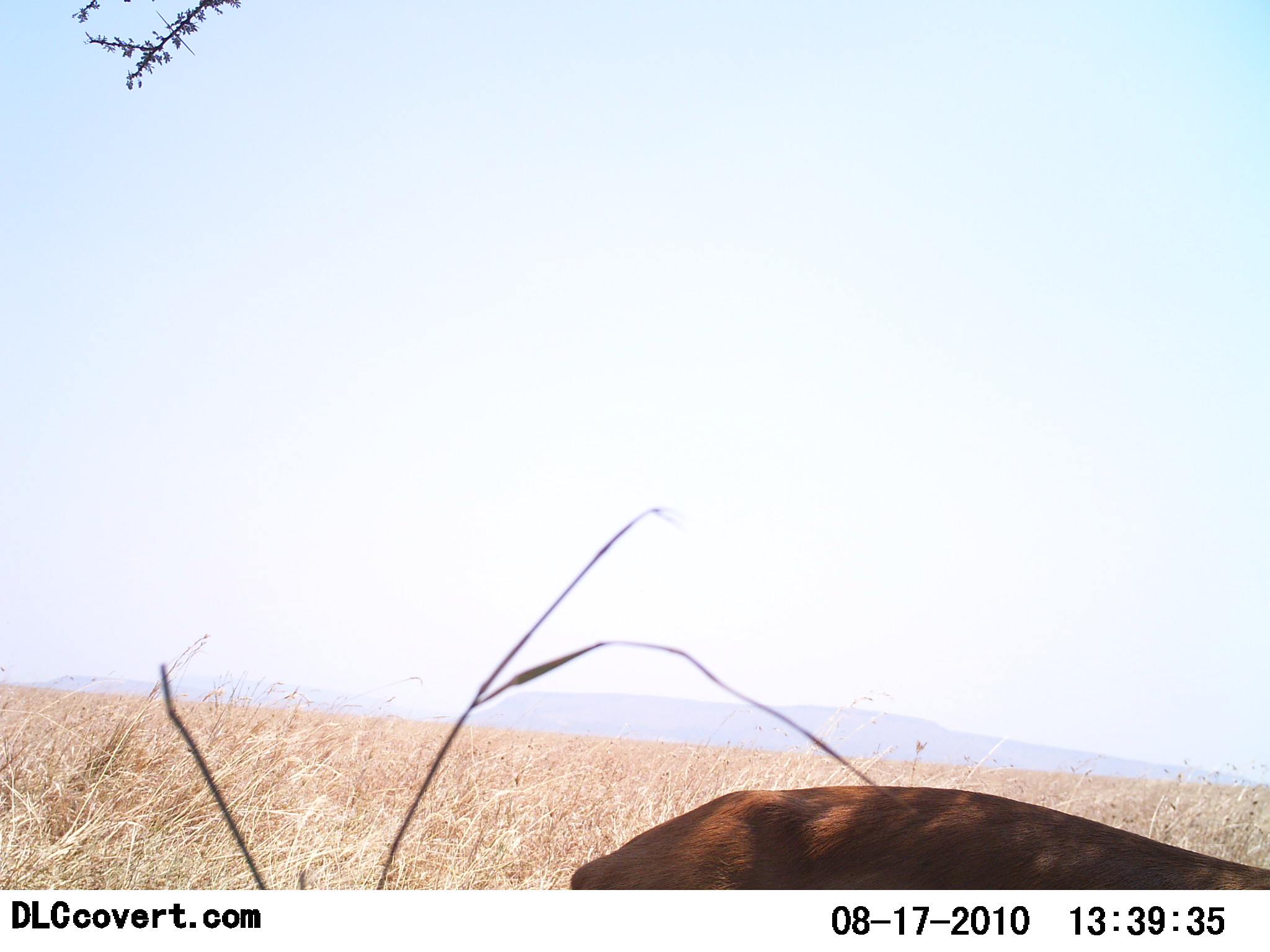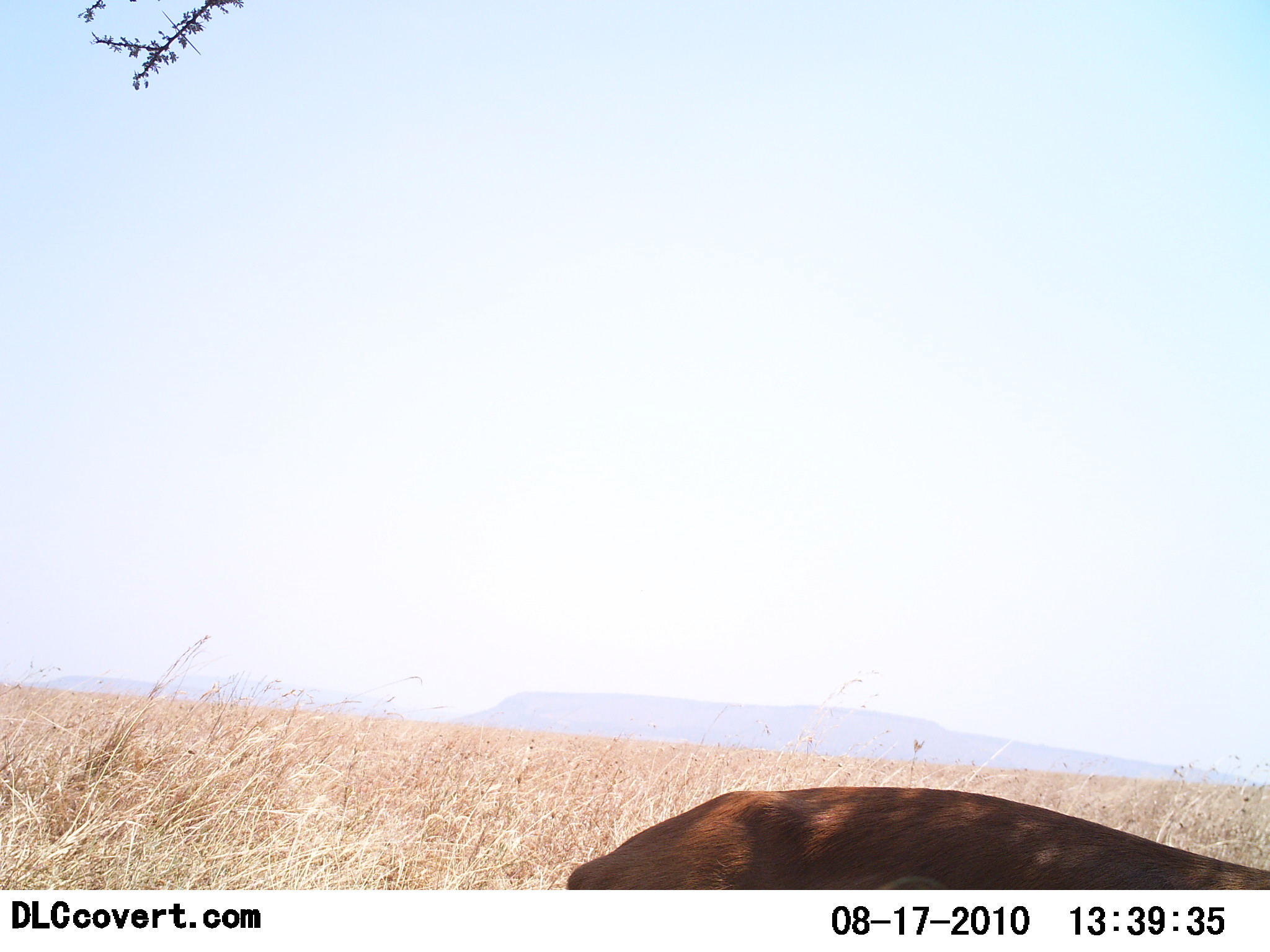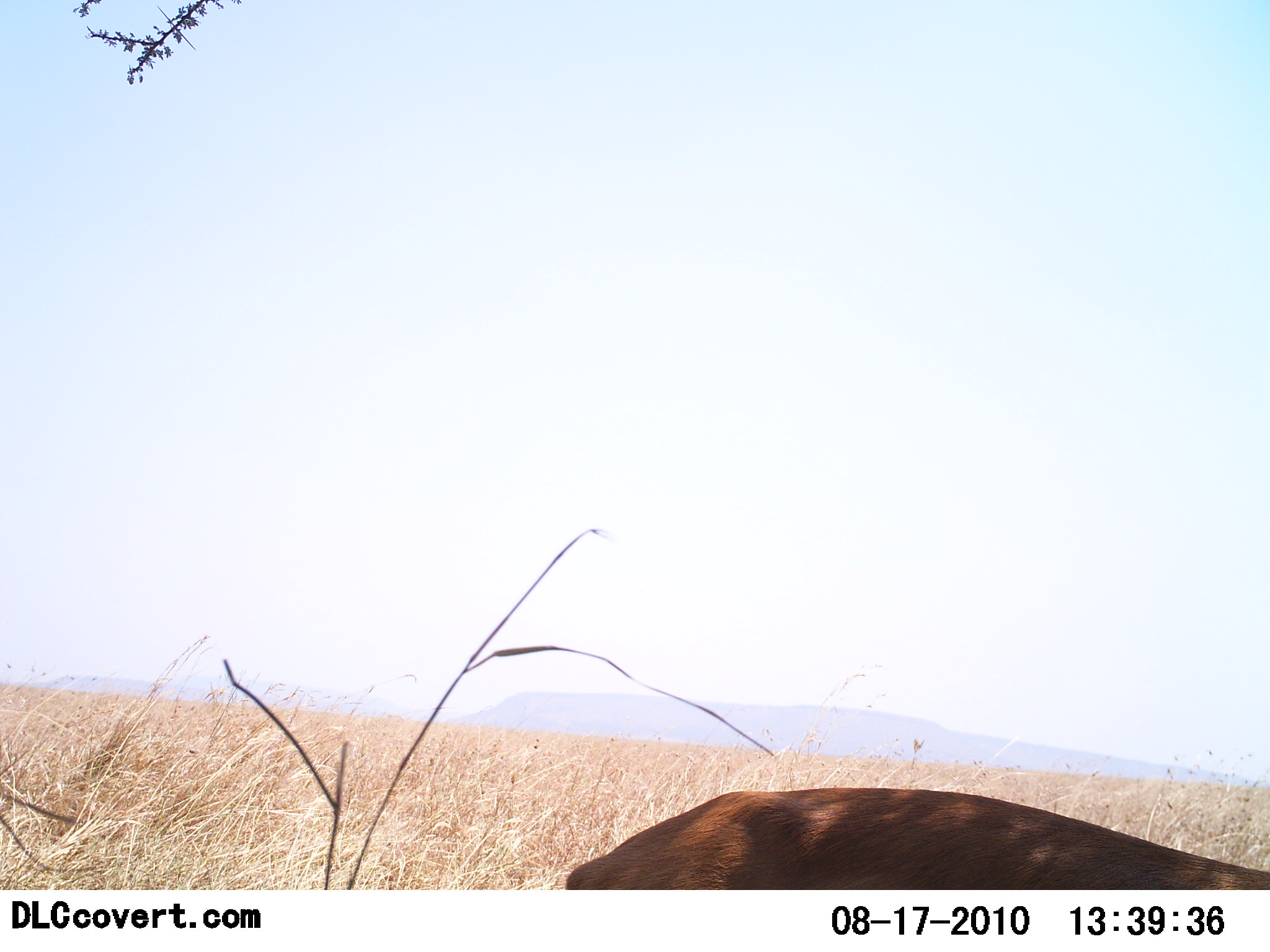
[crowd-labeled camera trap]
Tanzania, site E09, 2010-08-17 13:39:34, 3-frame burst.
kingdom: Animalia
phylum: Chordata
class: Mammalia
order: Artiodactyla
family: Bovidae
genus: Aepyceros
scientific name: Aepyceros melampus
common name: impala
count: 1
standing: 67%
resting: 33%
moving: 0%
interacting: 0%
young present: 0%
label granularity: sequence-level